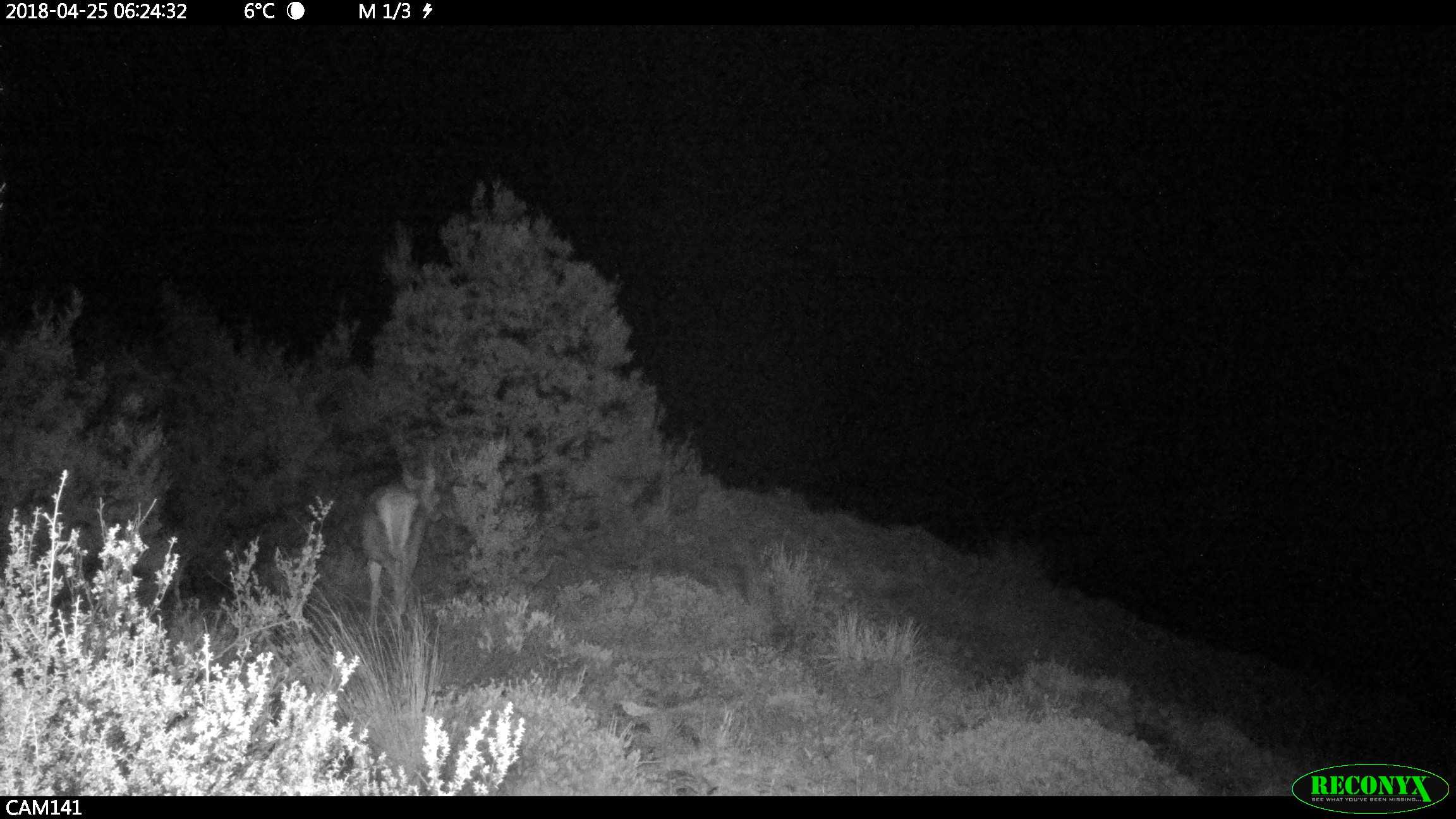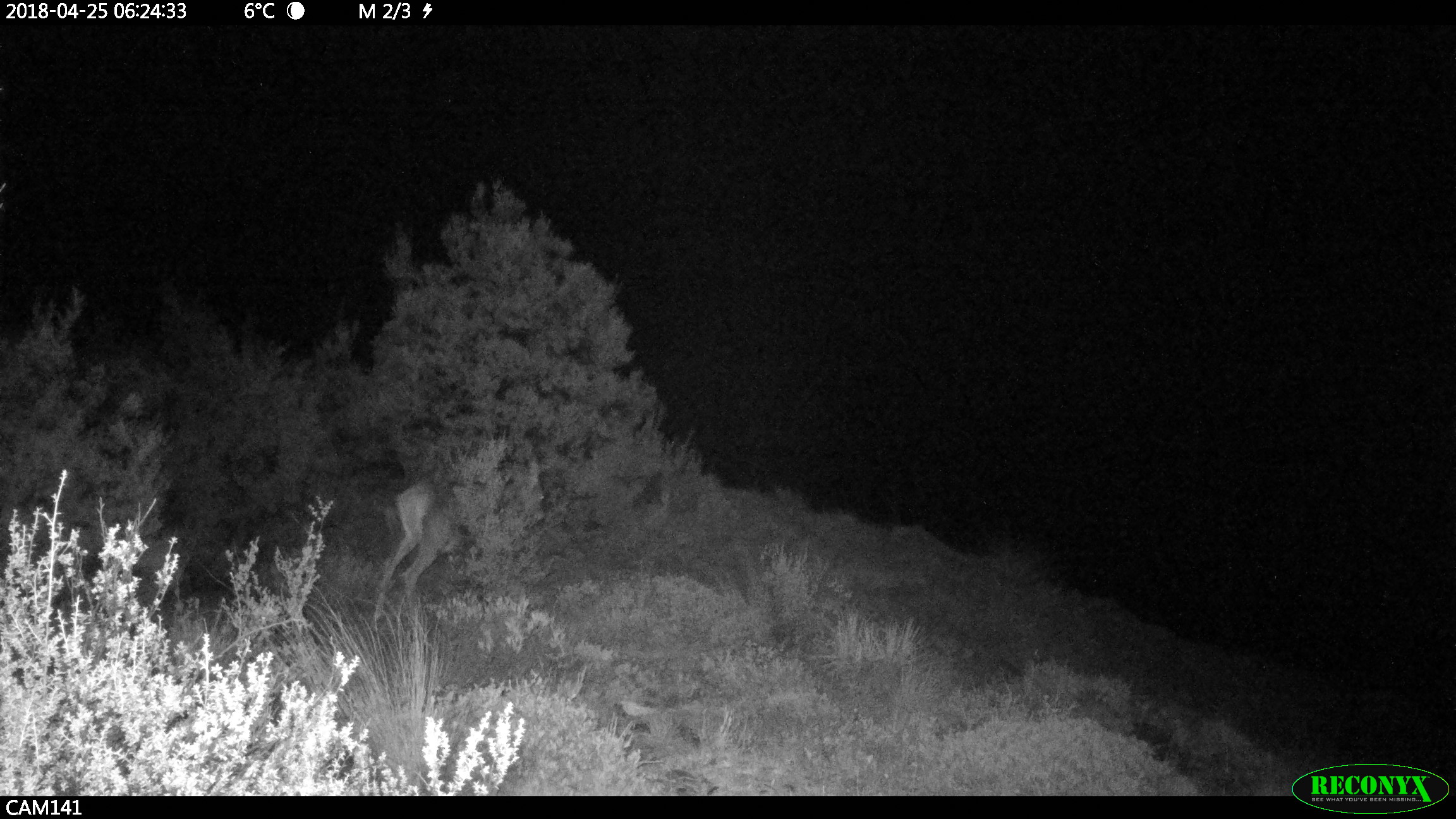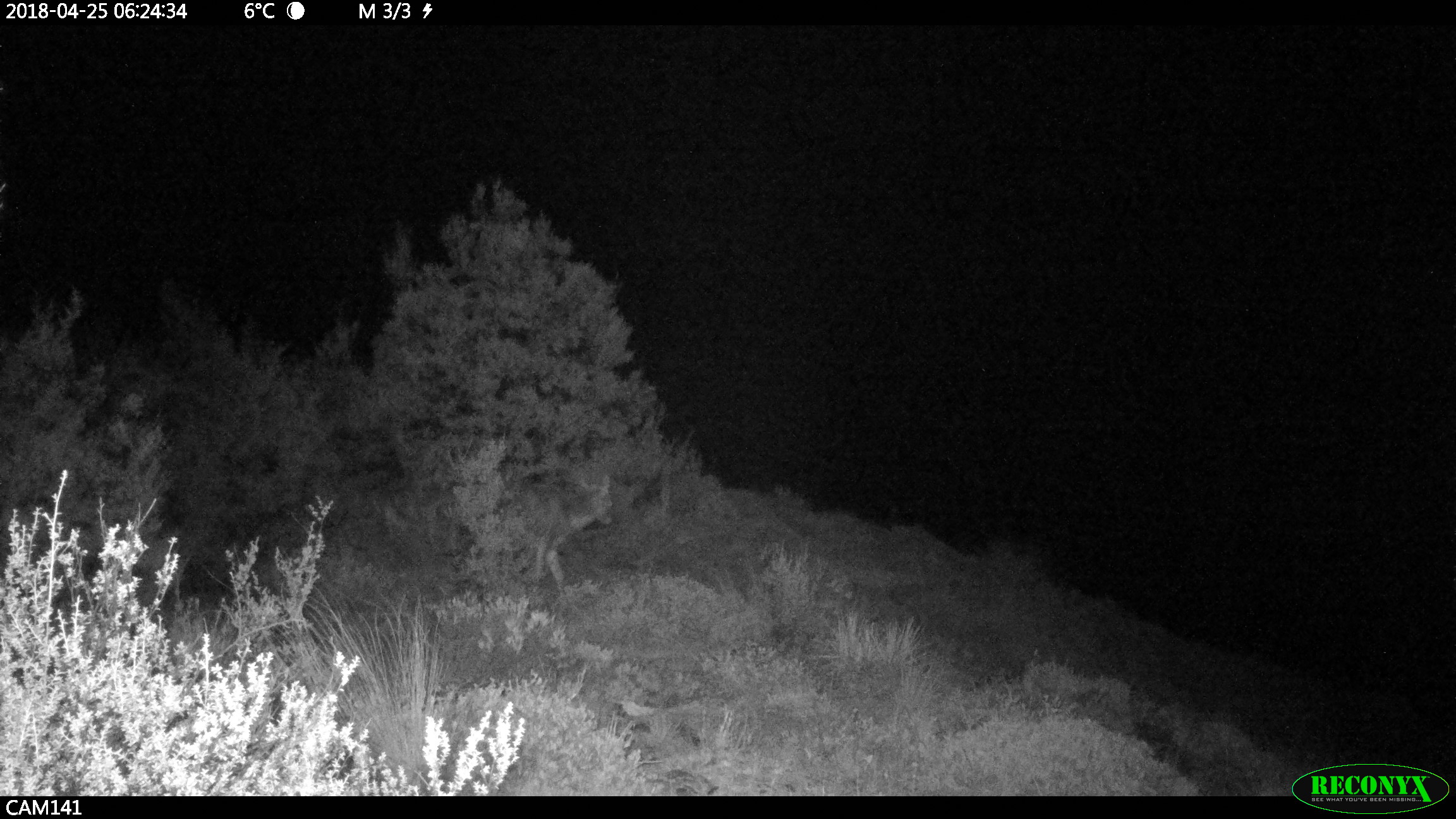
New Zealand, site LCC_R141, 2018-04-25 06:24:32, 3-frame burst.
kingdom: Animalia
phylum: Chordata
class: Mammalia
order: Artiodactyla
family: Cervidae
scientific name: Cervidae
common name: deer